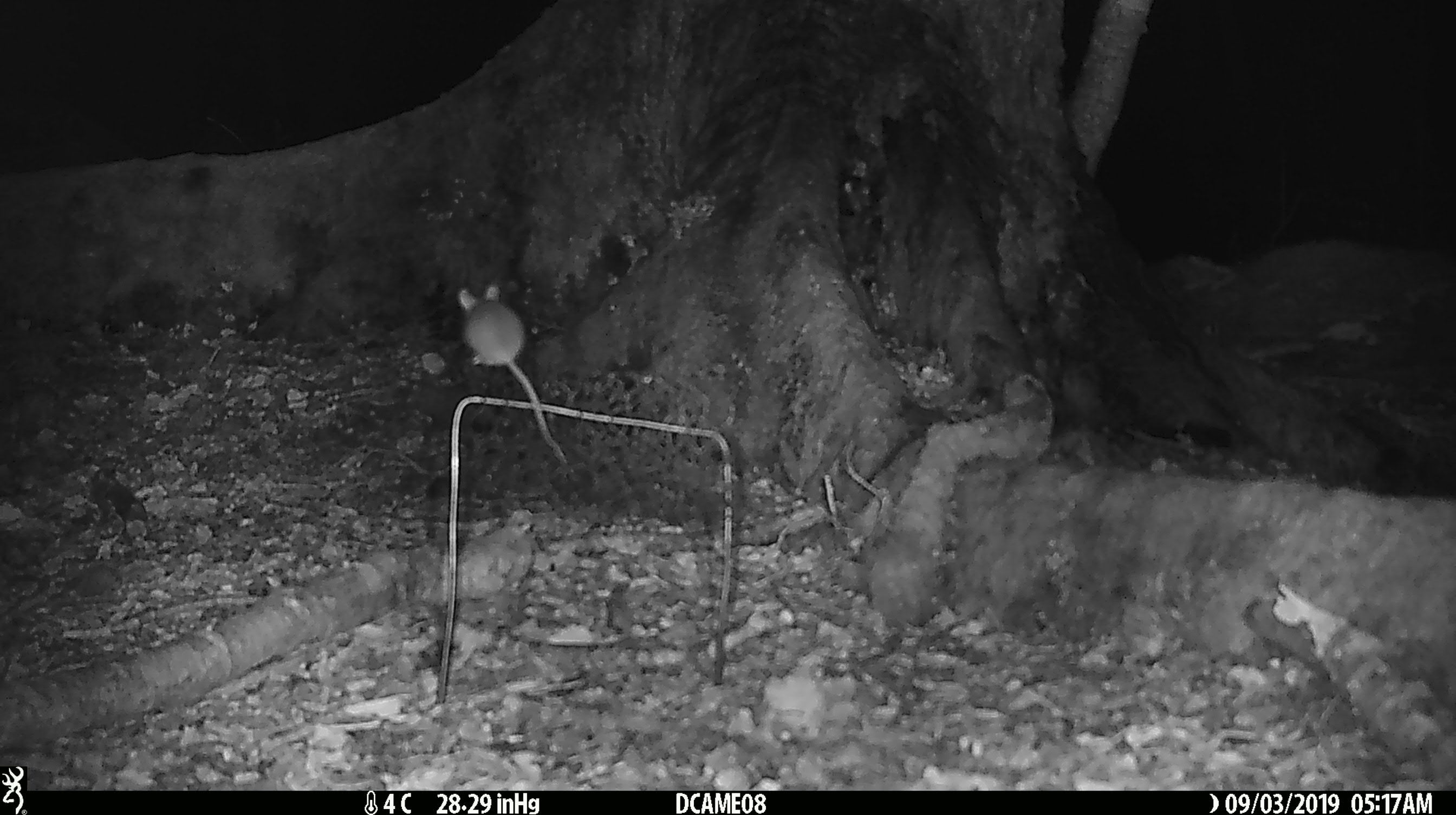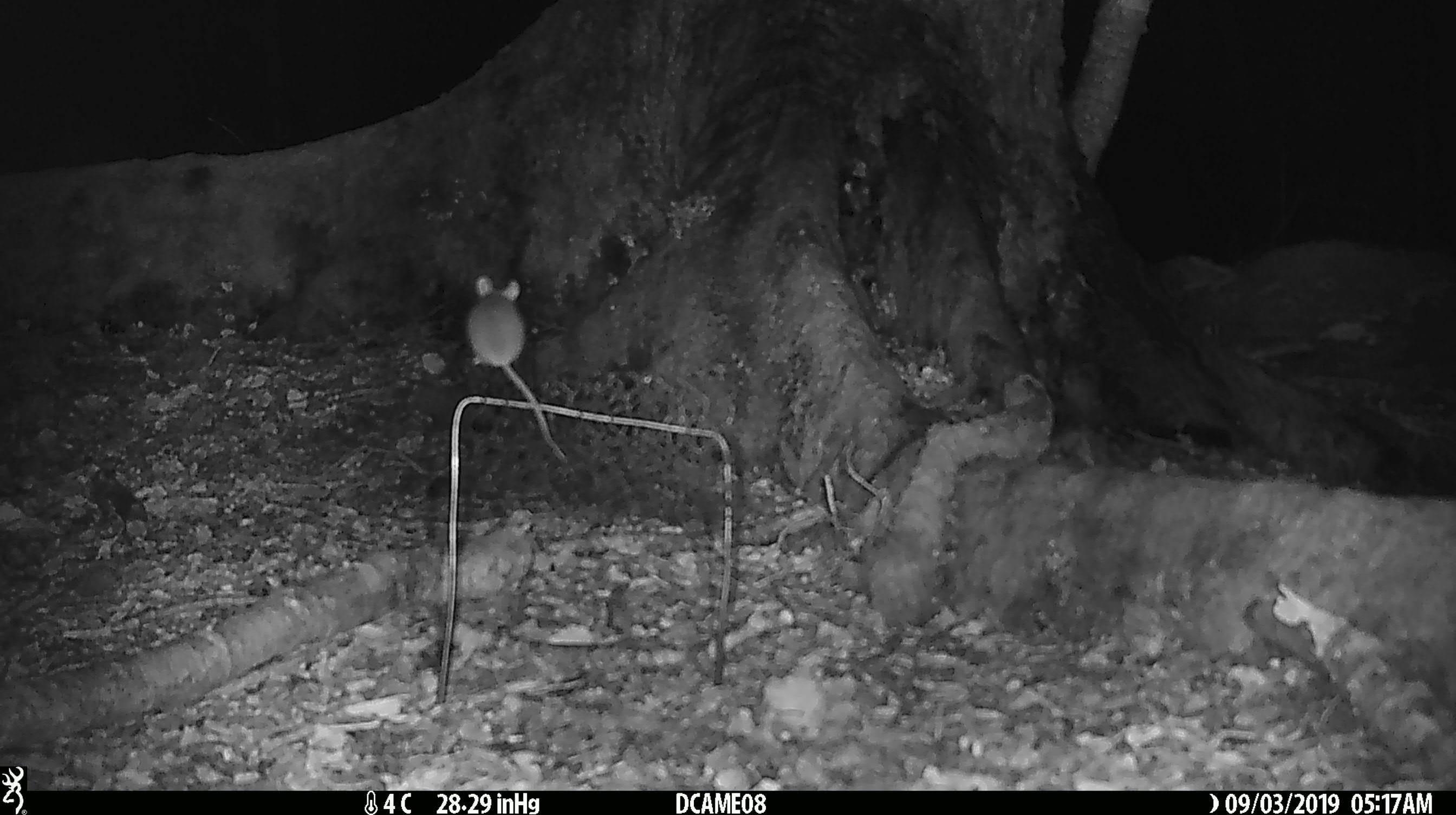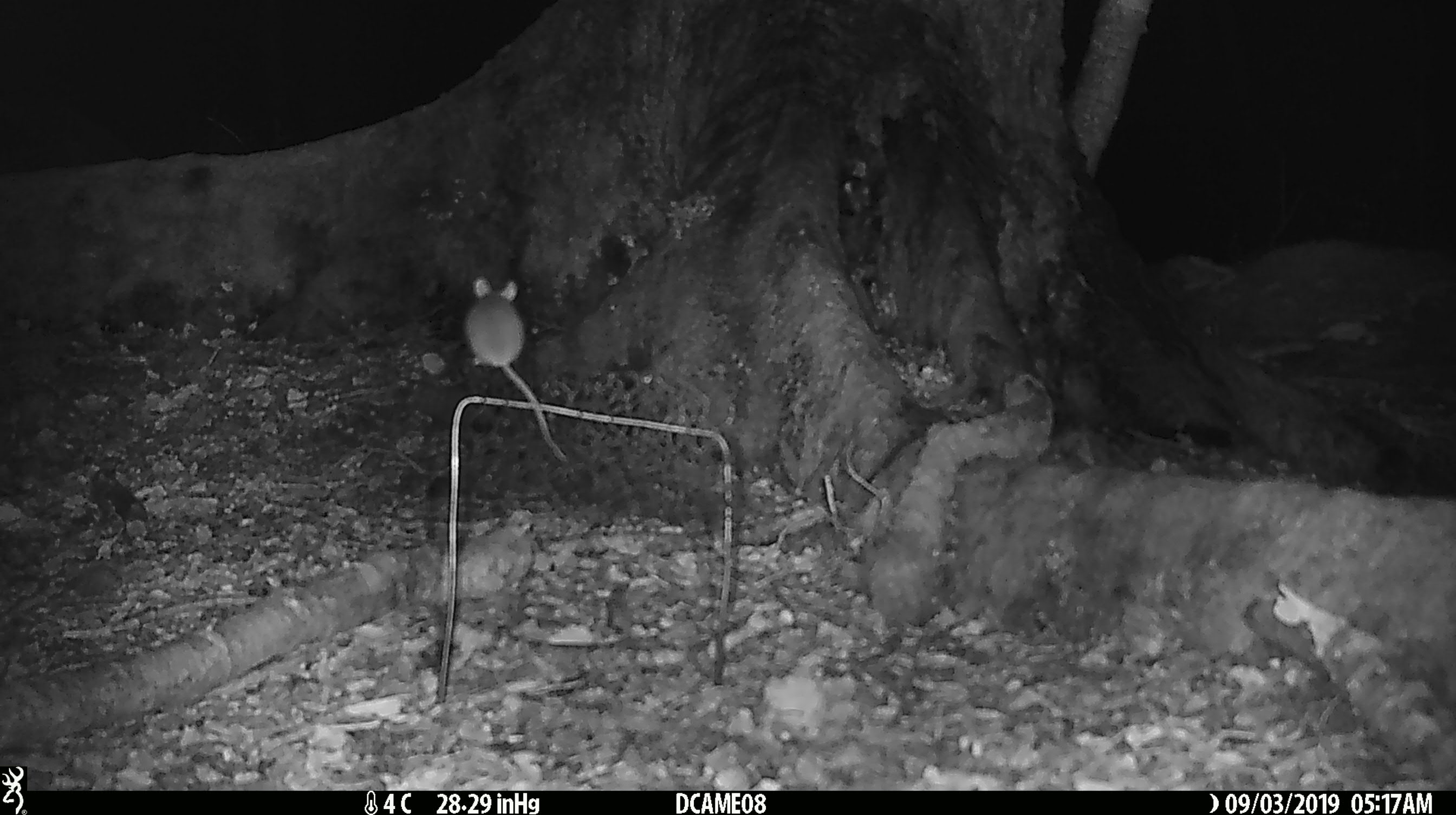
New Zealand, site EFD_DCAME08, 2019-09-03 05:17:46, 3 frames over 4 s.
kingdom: Animalia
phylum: Chordata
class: Mammalia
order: Rodentia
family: Muridae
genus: Mus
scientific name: Mus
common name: mouse